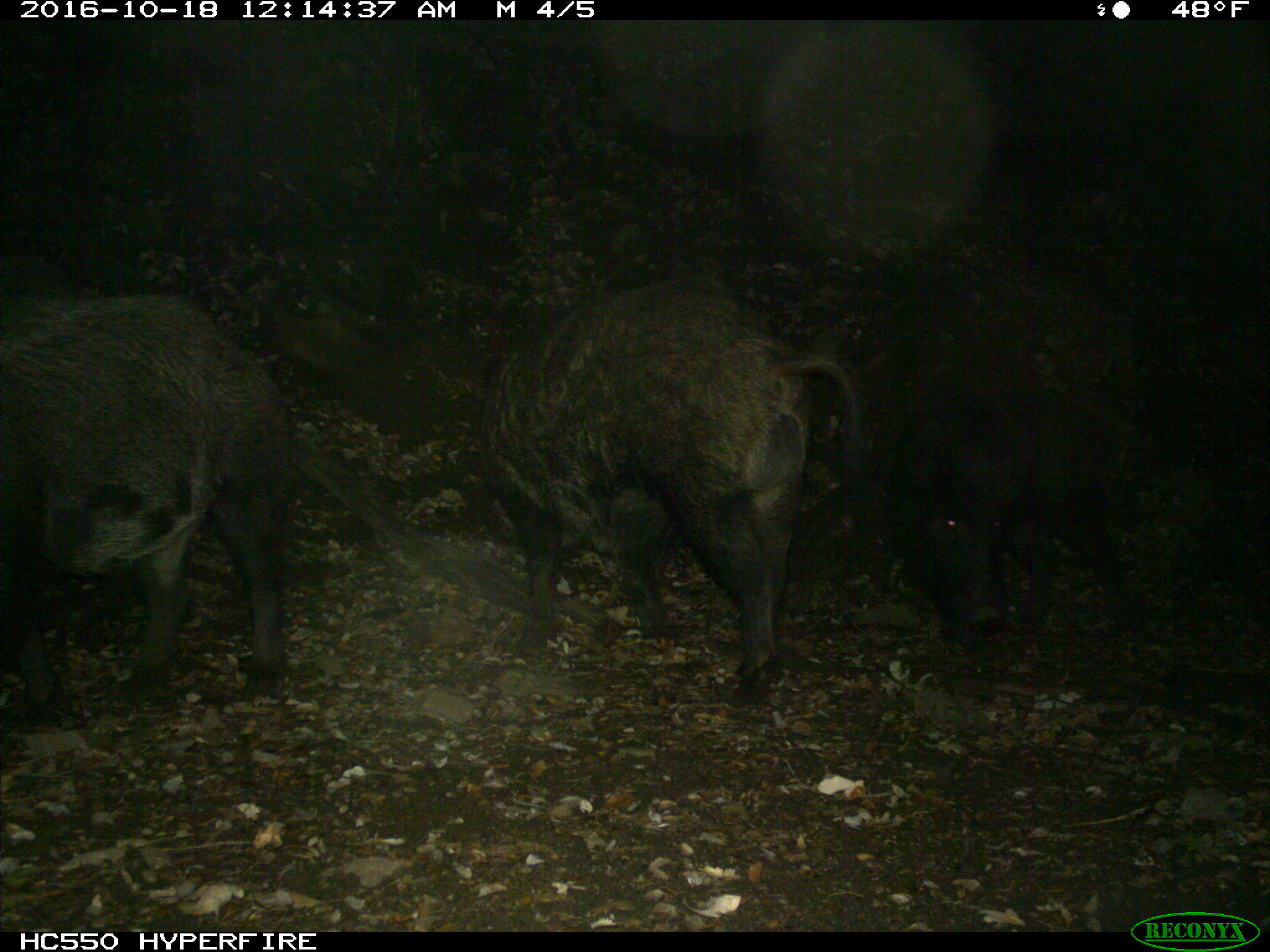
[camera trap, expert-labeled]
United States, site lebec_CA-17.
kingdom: Animalia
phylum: Chordata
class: Mammalia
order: Artiodactyla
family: Suidae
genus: Sus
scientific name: Sus scrofa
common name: wild boar